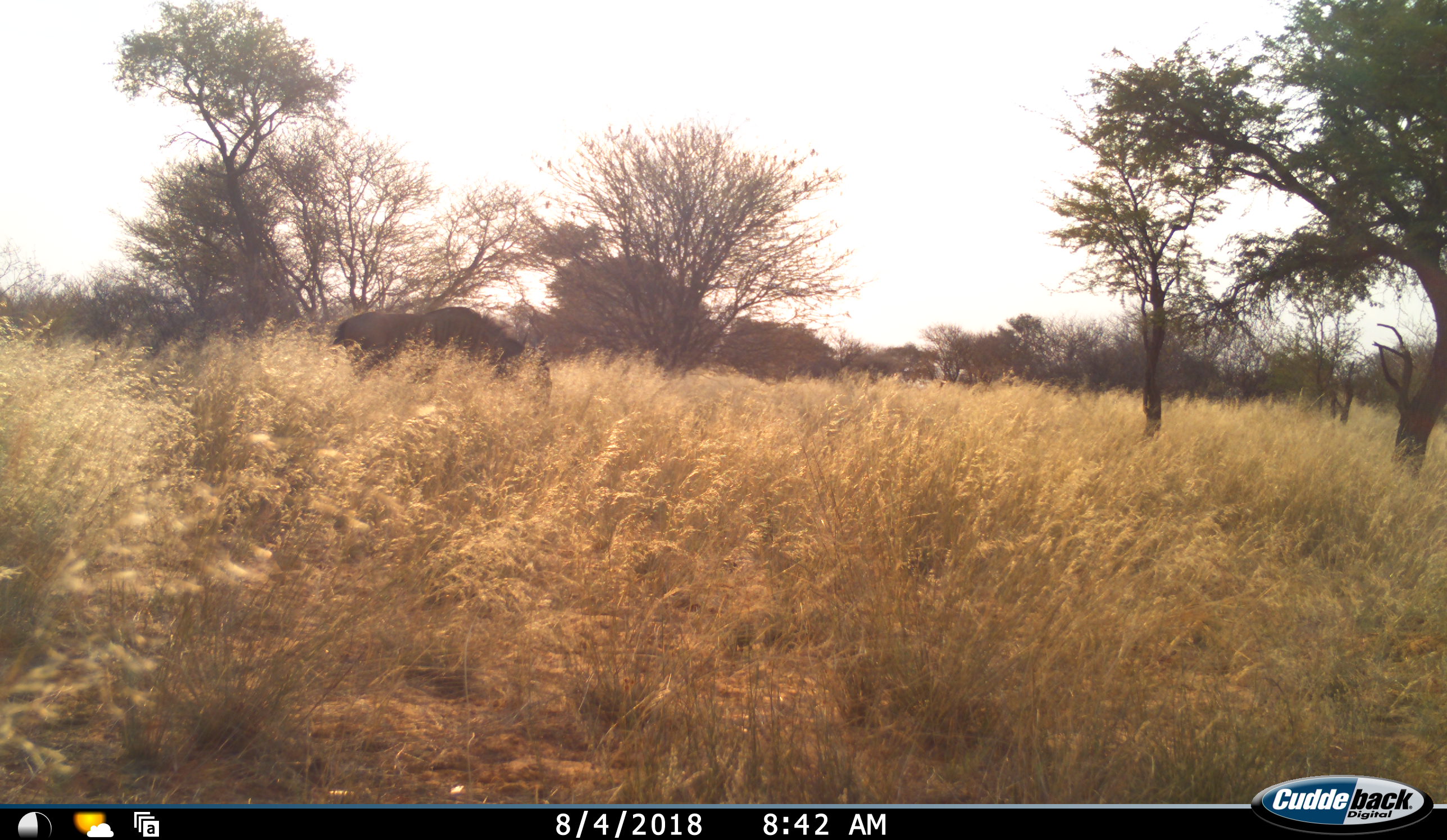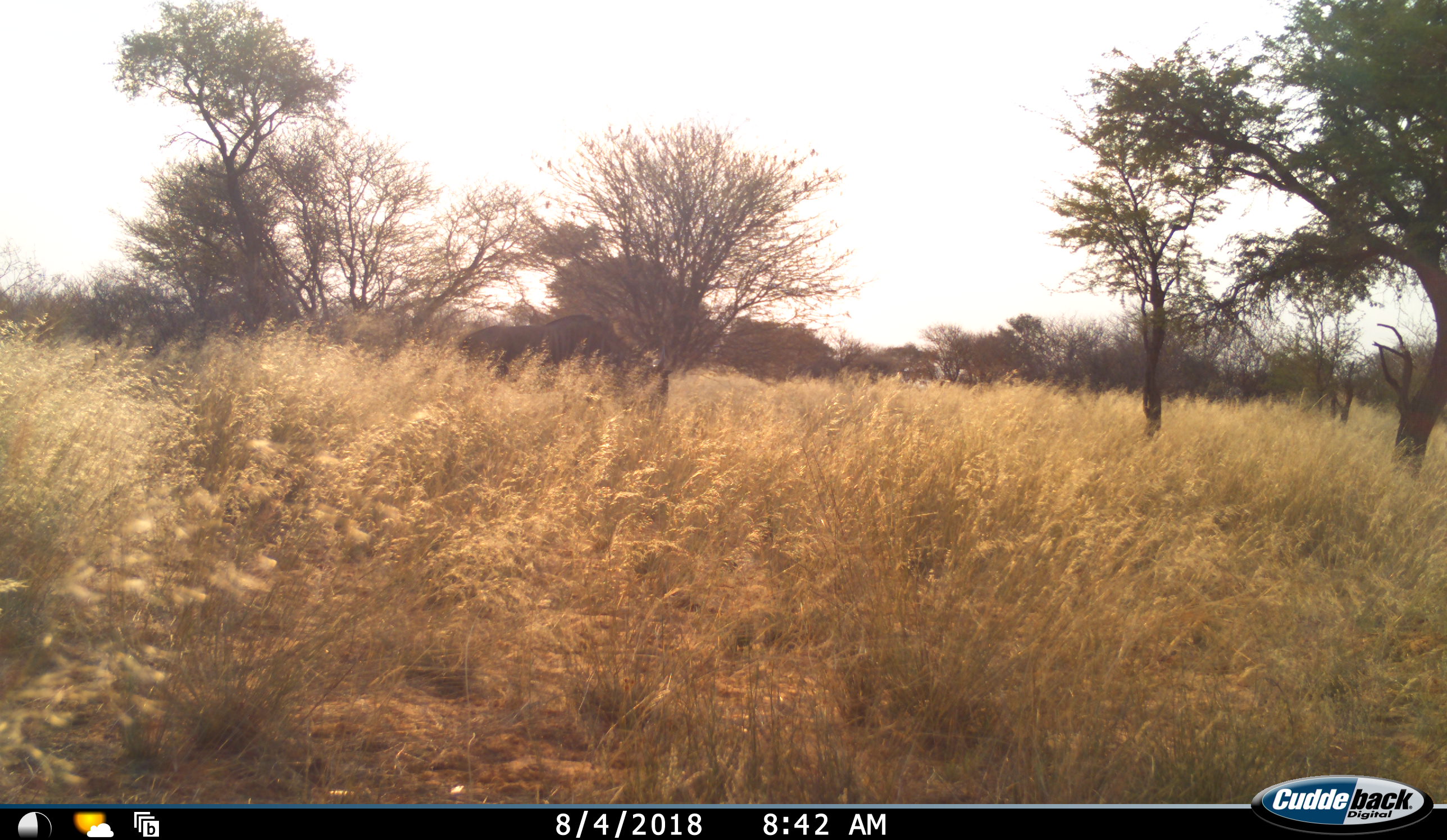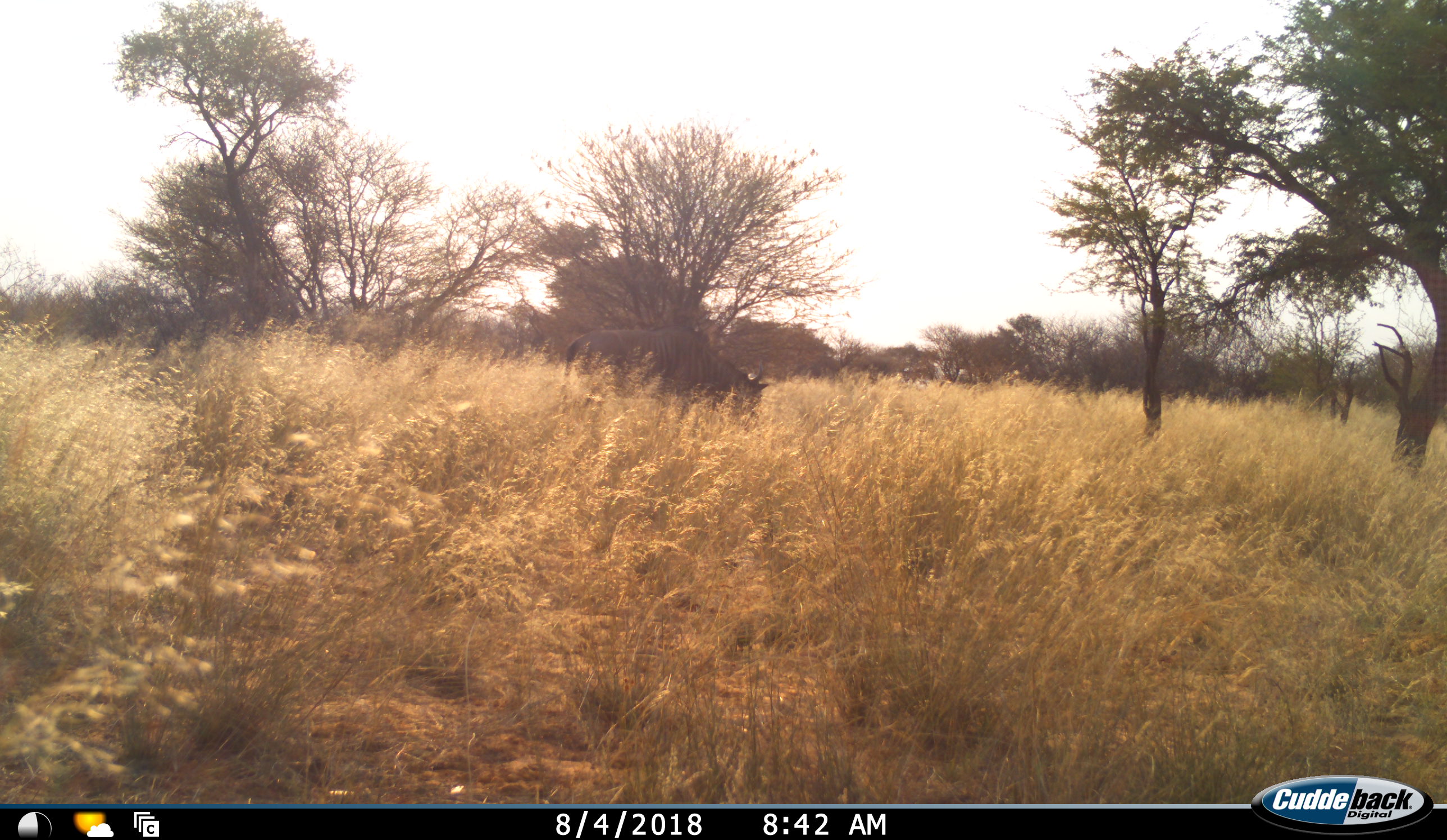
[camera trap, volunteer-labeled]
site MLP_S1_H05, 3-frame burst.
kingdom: Animalia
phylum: Chordata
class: Mammalia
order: Artiodactyla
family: Bovidae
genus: Connochaetes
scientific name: Connochaetes taurinus taurinus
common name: blue wildebeest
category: wildebeestblue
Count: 1.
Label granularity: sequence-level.